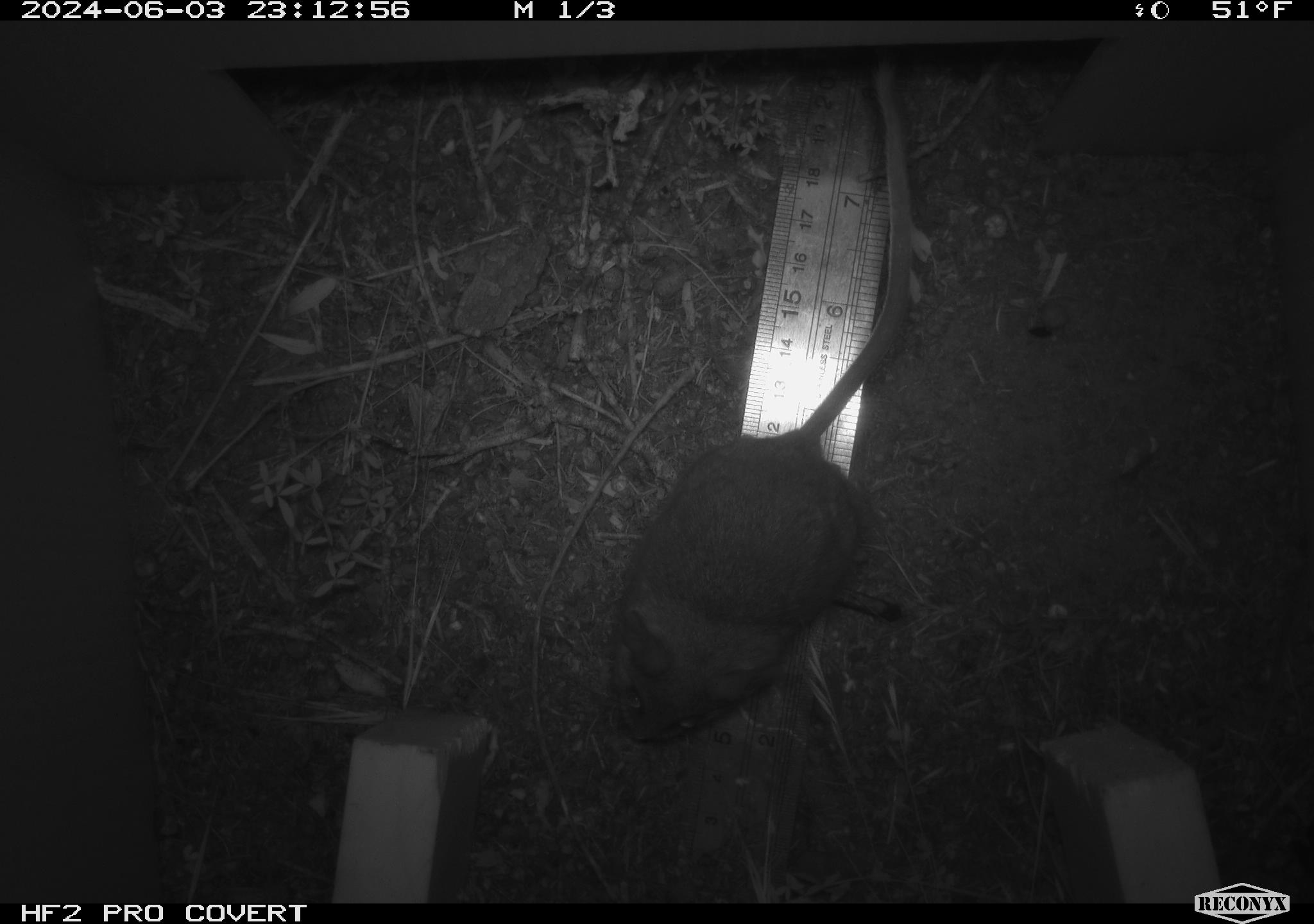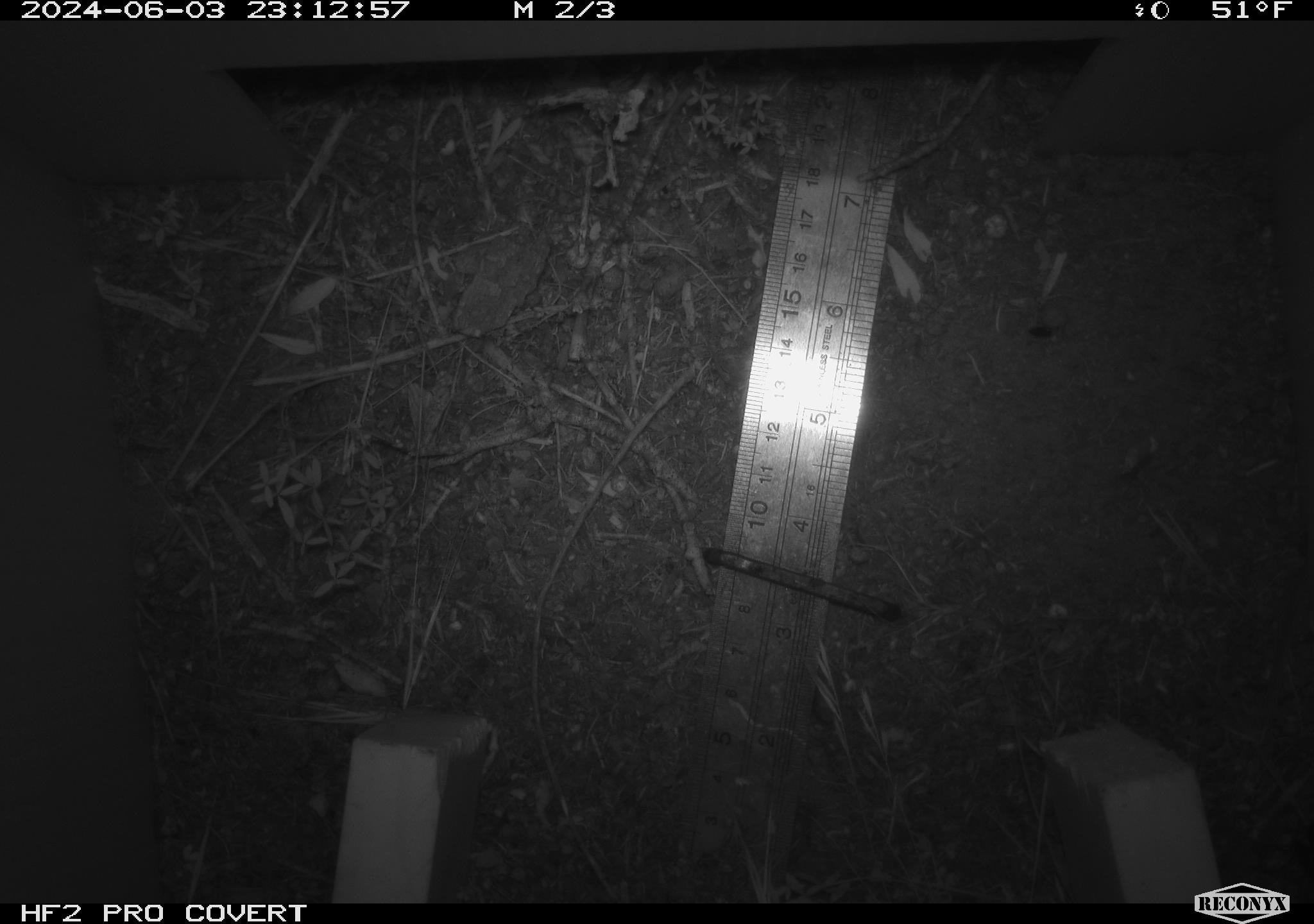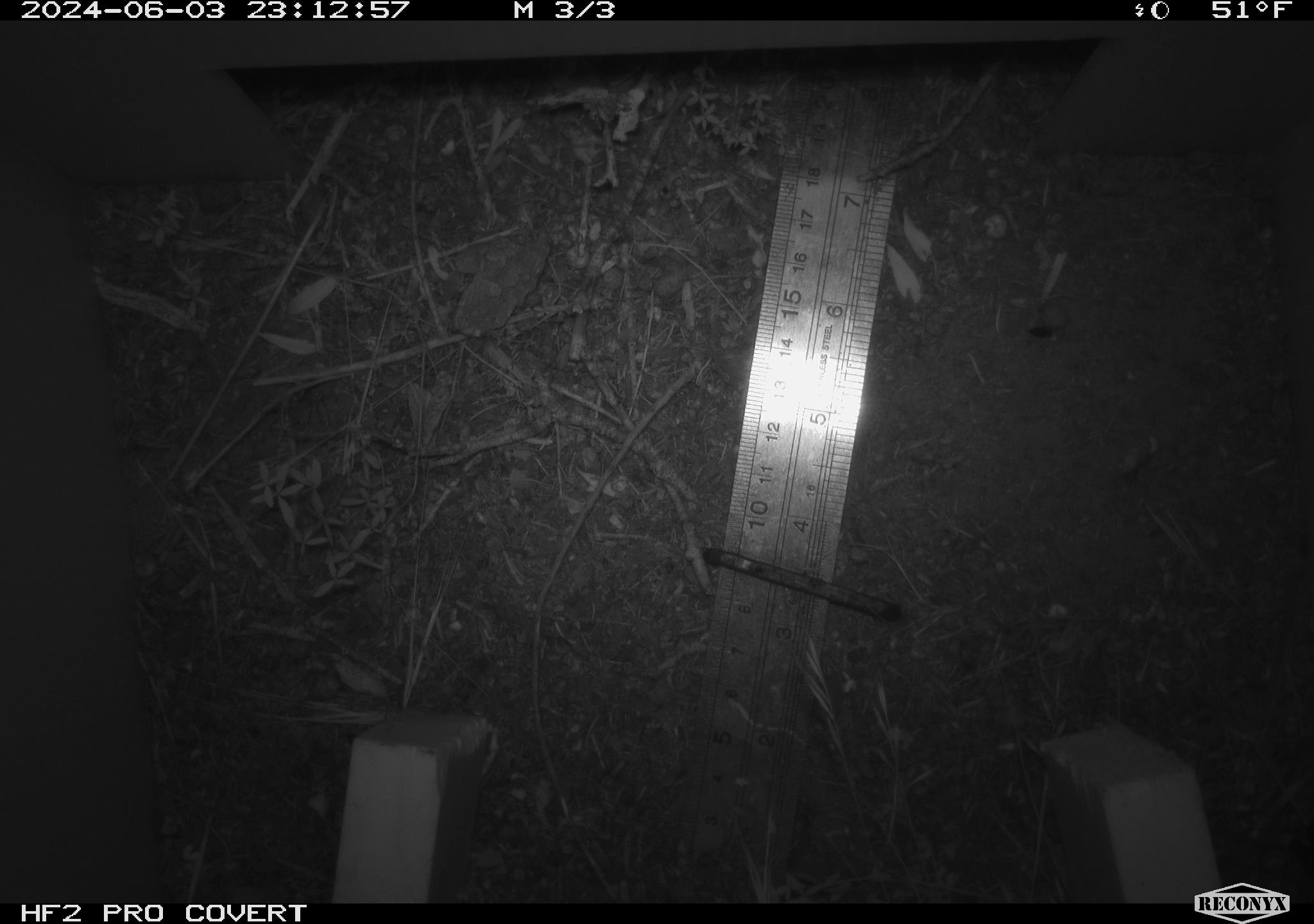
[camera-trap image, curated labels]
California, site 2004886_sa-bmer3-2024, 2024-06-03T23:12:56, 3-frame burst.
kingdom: Animalia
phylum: Chordata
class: Mammalia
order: Rodentia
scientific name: Rodentia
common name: mouse species